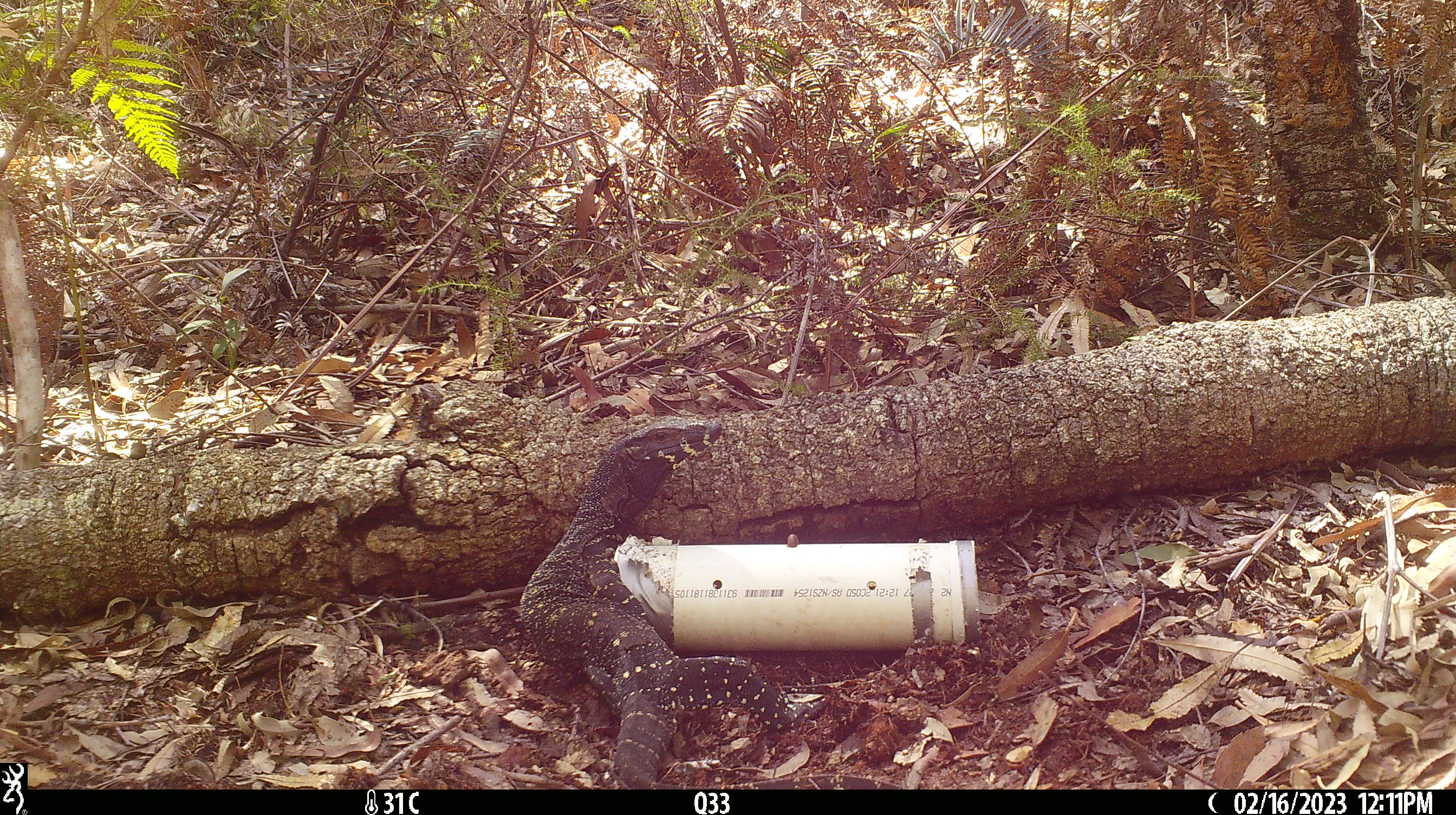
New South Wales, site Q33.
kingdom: Animalia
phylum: Chordata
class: Reptilia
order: Squamata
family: Varanidae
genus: Varanus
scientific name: Varanus varius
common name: lace monitor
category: goanna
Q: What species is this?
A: Goanna (lace monitor) (Varanus varius).